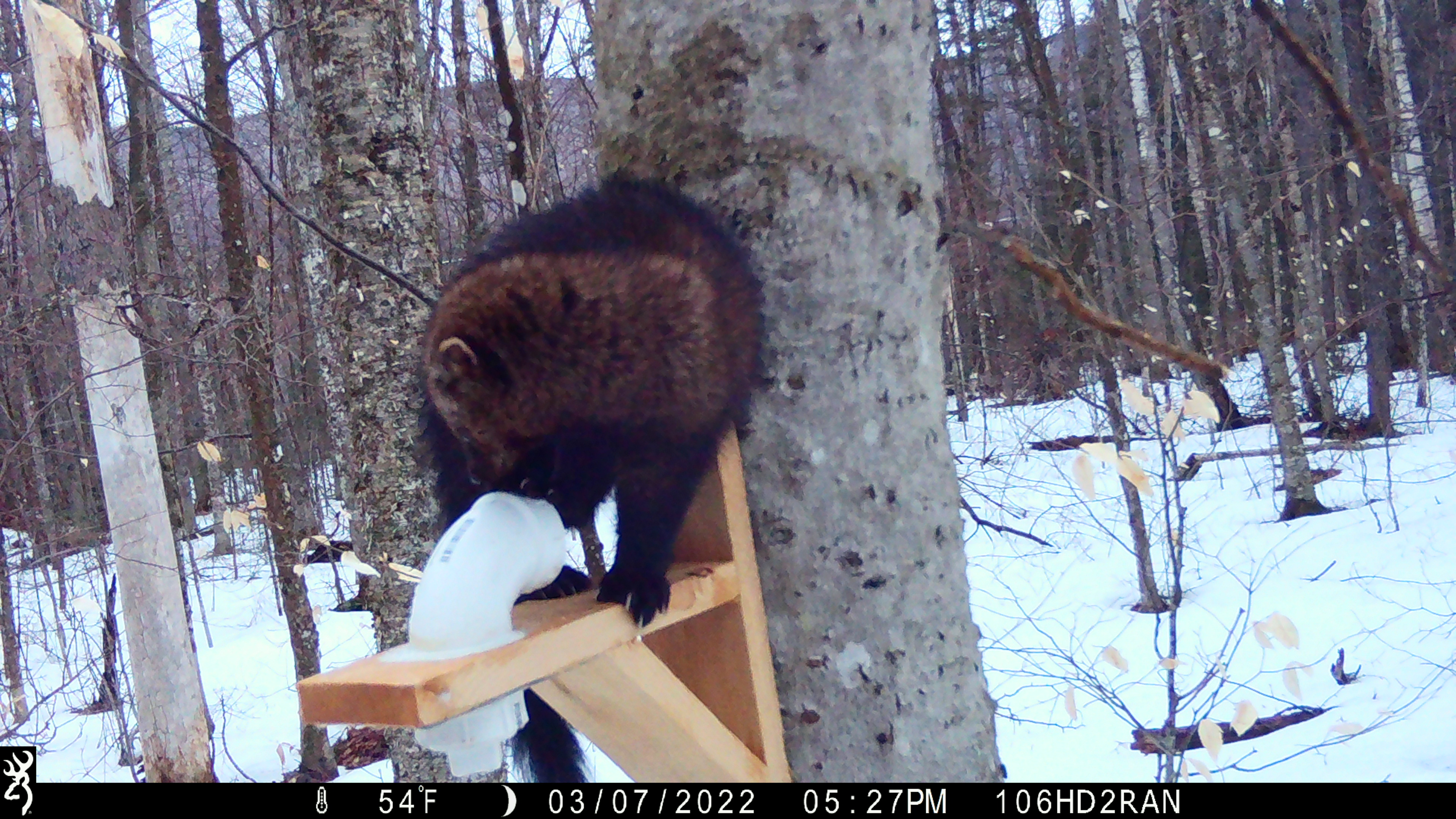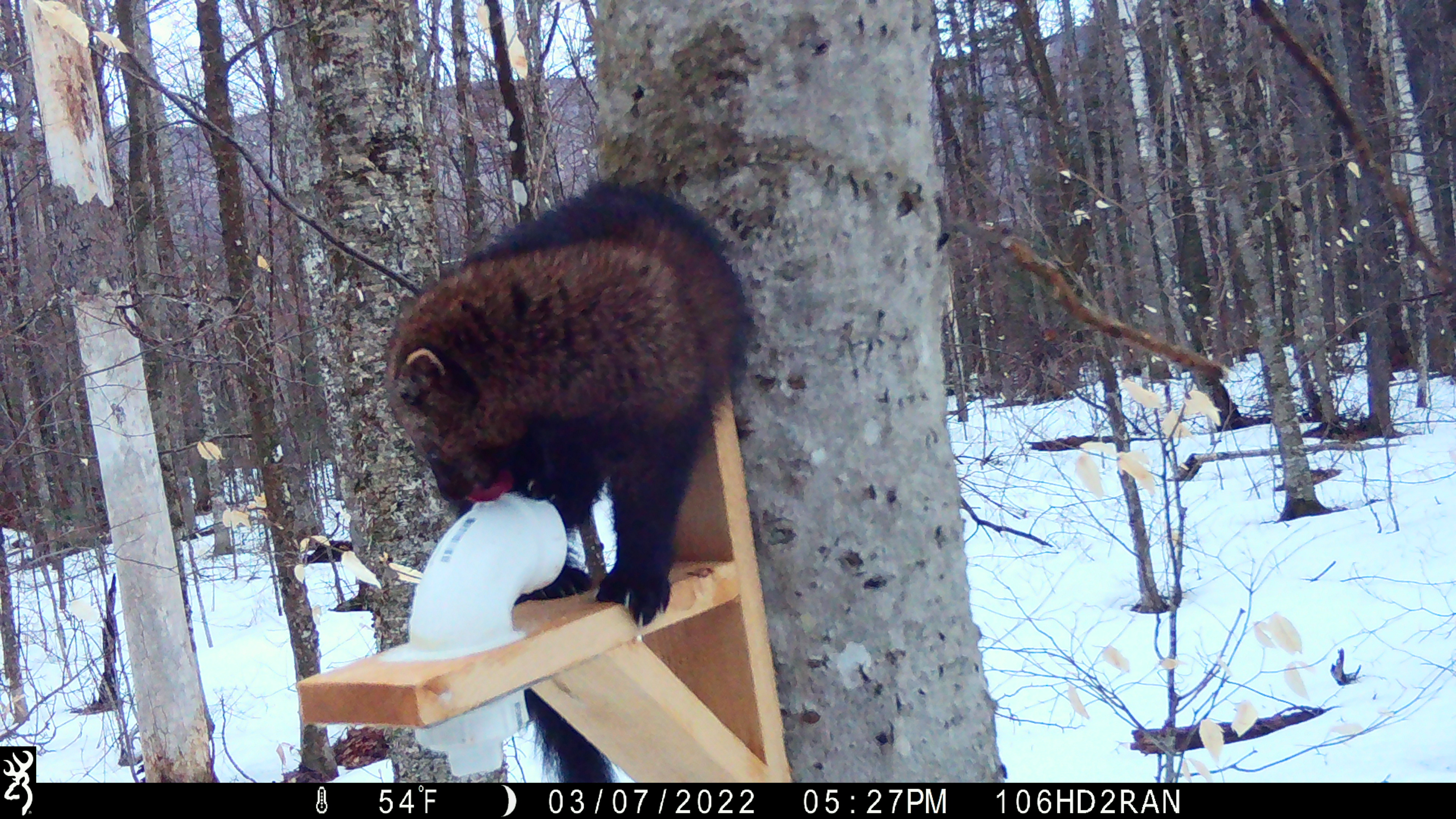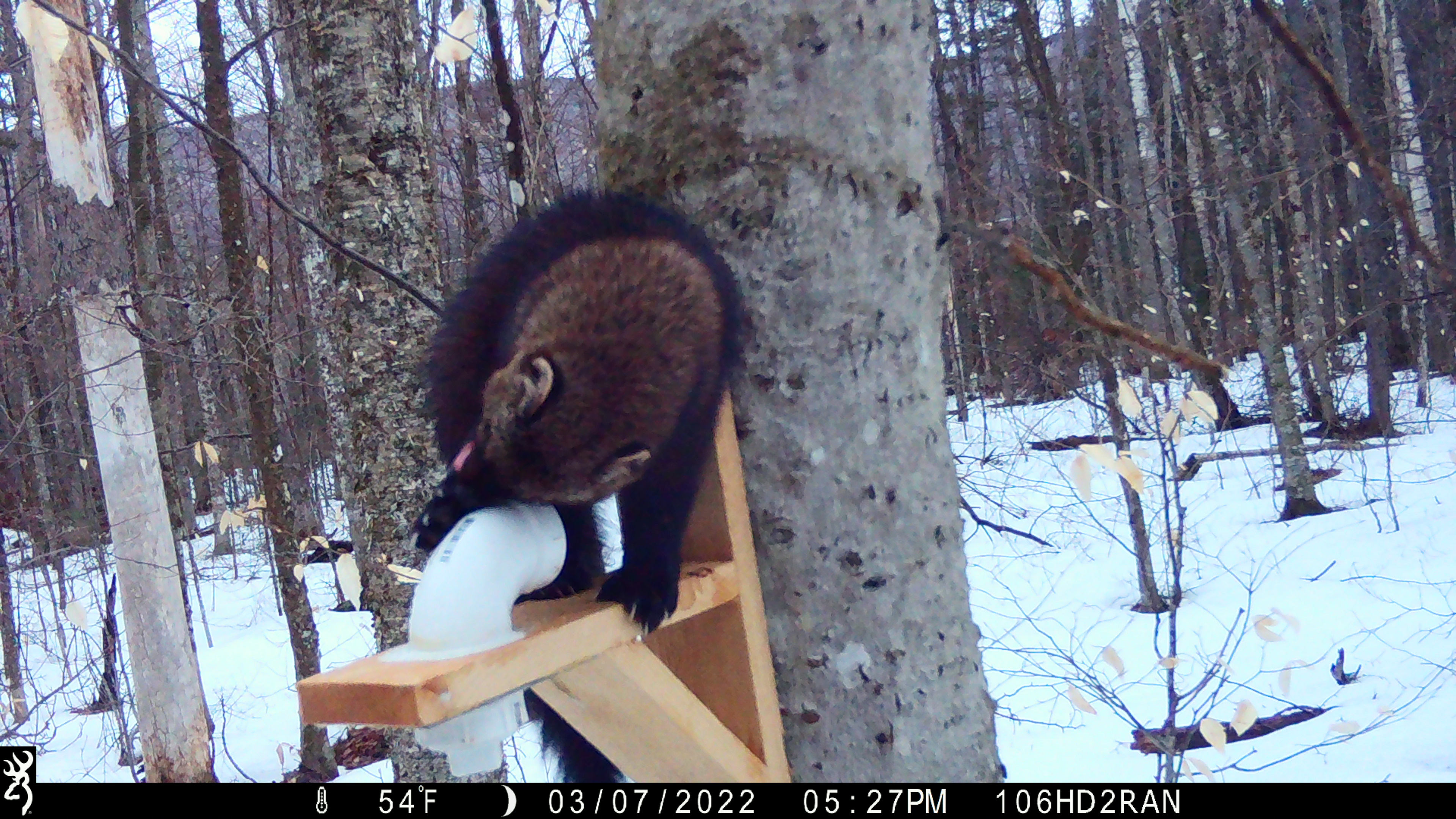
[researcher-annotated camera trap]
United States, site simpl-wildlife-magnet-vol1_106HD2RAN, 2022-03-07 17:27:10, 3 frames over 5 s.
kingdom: Animalia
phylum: Chordata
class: Mammalia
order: Carnivora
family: Mustelidae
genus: Pekania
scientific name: Pekania pennanti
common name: fisher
Fisher (Pekania pennanti).